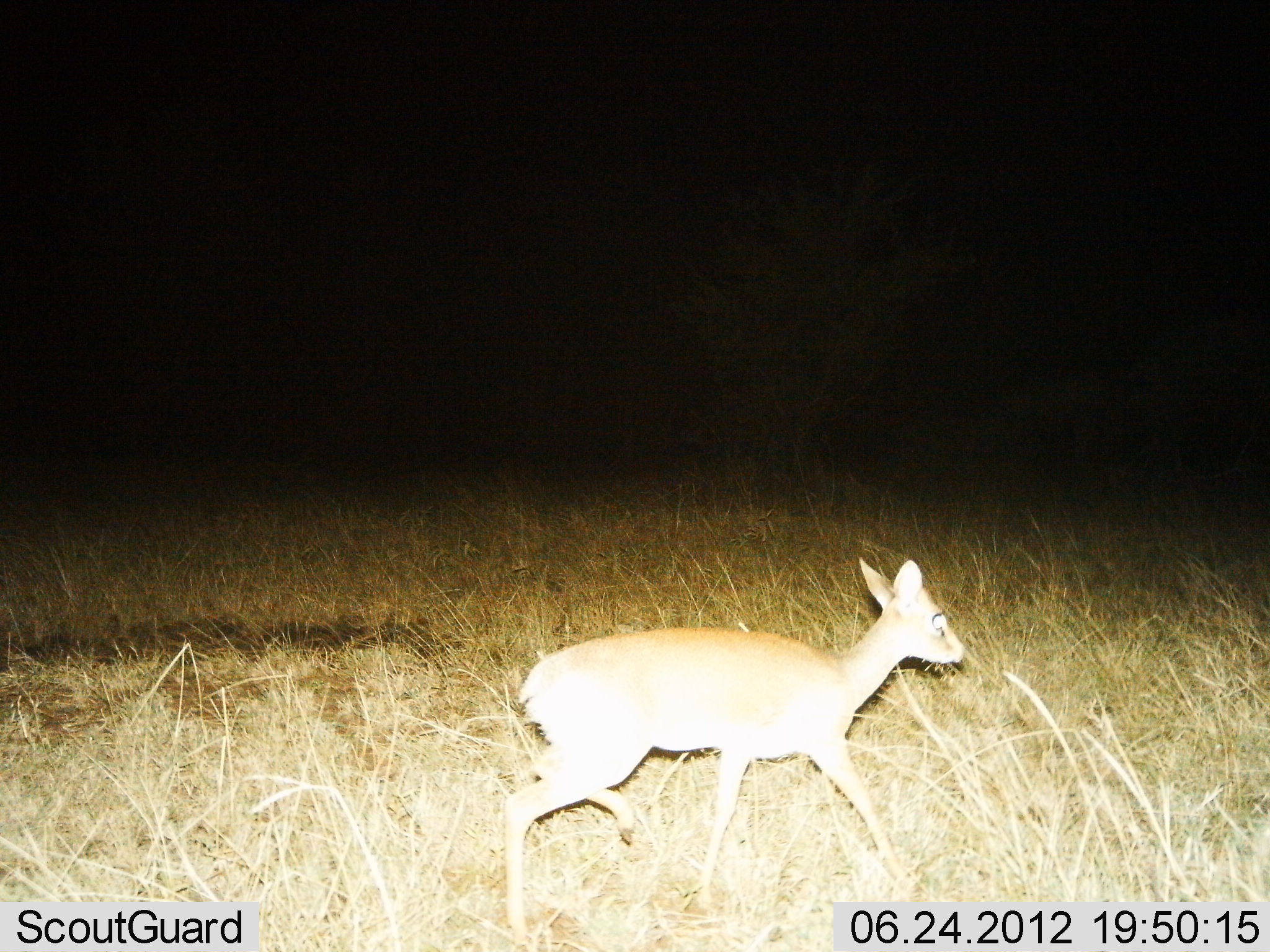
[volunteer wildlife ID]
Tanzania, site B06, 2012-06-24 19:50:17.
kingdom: Animalia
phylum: Chordata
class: Mammalia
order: Artiodactyla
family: Bovidae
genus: Madoqua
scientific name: Madoqua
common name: dikdik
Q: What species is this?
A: Dikdik (Madoqua).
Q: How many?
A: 1.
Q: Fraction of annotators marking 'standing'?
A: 0%.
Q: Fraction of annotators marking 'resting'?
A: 0%.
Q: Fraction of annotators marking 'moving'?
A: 100%.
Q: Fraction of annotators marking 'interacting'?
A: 0%.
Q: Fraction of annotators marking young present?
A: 10%.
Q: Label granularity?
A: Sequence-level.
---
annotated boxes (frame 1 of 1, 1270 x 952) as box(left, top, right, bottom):
animal: box(501, 558, 965, 952)